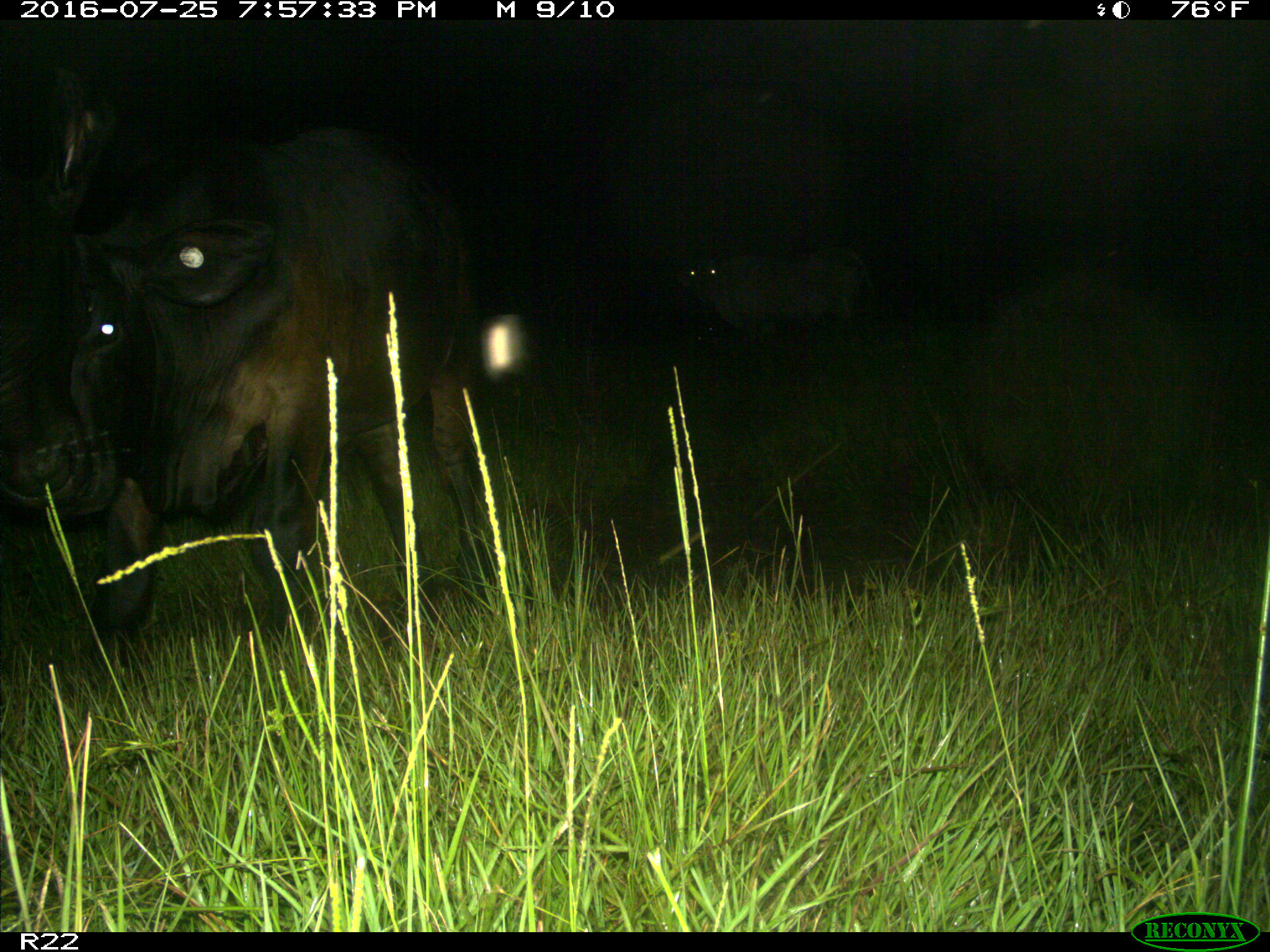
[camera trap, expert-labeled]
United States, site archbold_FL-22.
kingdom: Animalia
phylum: Chordata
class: Mammalia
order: Artiodactyla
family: Bovidae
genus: Bos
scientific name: Bos taurus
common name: domestic cow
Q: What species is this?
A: Bos taurus (domestic cow).